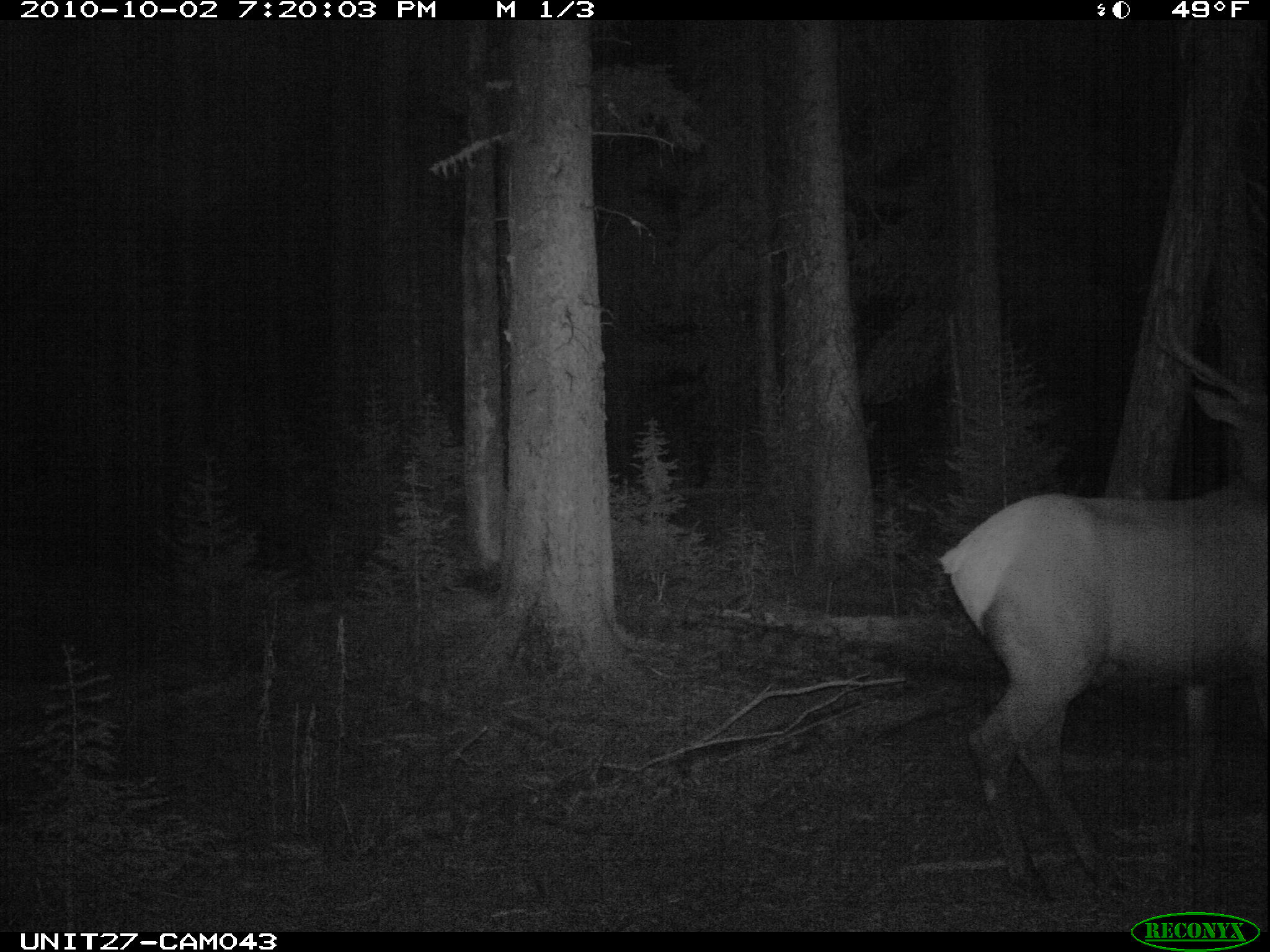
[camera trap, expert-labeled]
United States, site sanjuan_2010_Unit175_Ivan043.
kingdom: Animalia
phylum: Chordata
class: Mammalia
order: Artiodactyla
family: Cervidae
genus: Cervus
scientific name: Cervus elaphus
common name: red deer